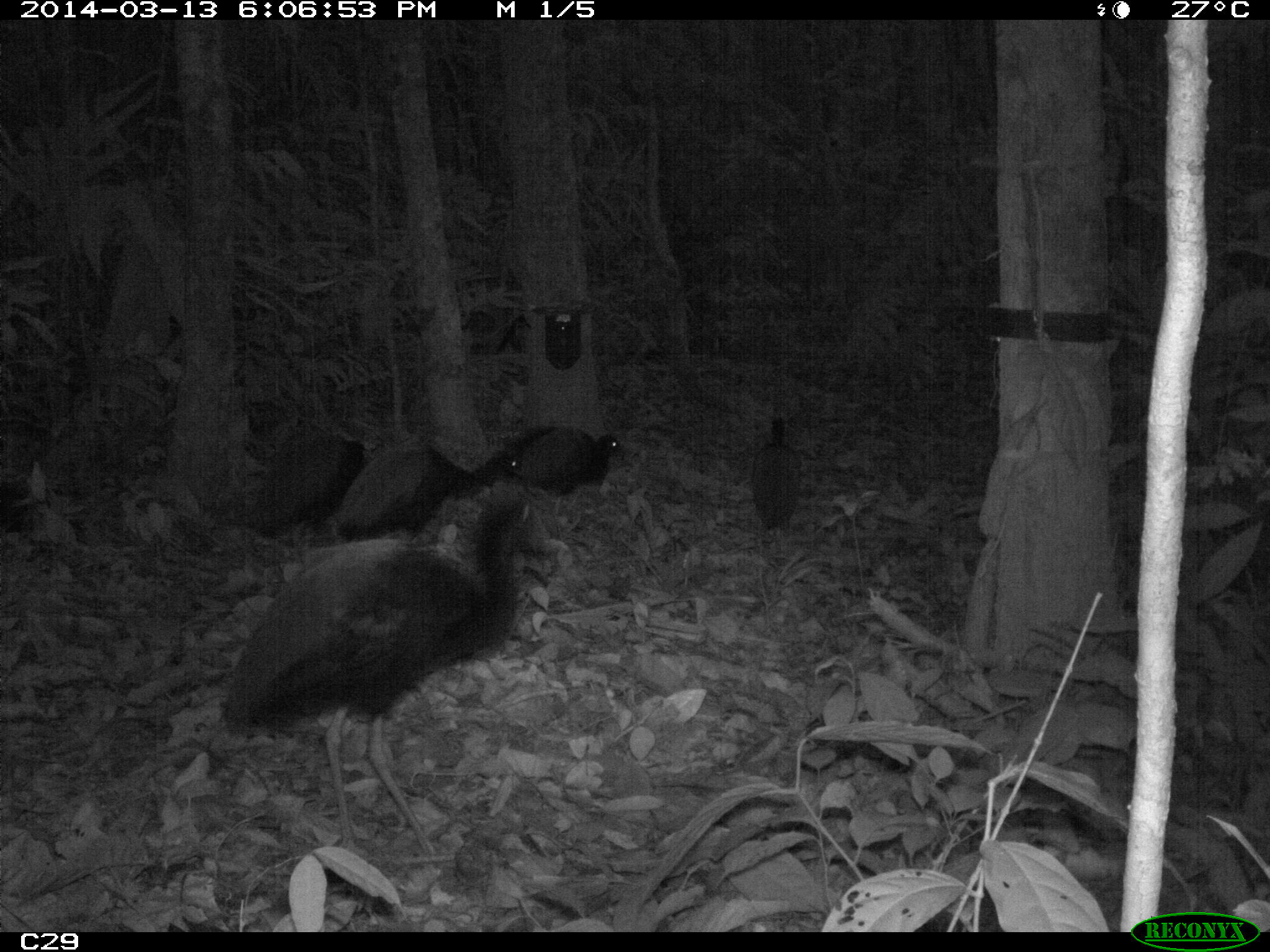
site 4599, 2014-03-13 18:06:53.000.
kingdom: Animalia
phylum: Chordata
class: Aves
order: Gruiformes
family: Psophiidae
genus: Psophia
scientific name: Psophia crepitans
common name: gray-winged trumpeter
Psophia crepitans (gray-winged trumpeter), count 5, age adult.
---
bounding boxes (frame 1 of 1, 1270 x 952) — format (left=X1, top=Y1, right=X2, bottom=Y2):
psophia crepitans: (left=219, top=491, right=569, bottom=855); (left=334, top=439, right=493, bottom=540); (left=244, top=425, right=370, bottom=539); (left=515, top=421, right=627, bottom=515); (left=746, top=413, right=804, bottom=543); (left=469, top=423, right=559, bottom=481)